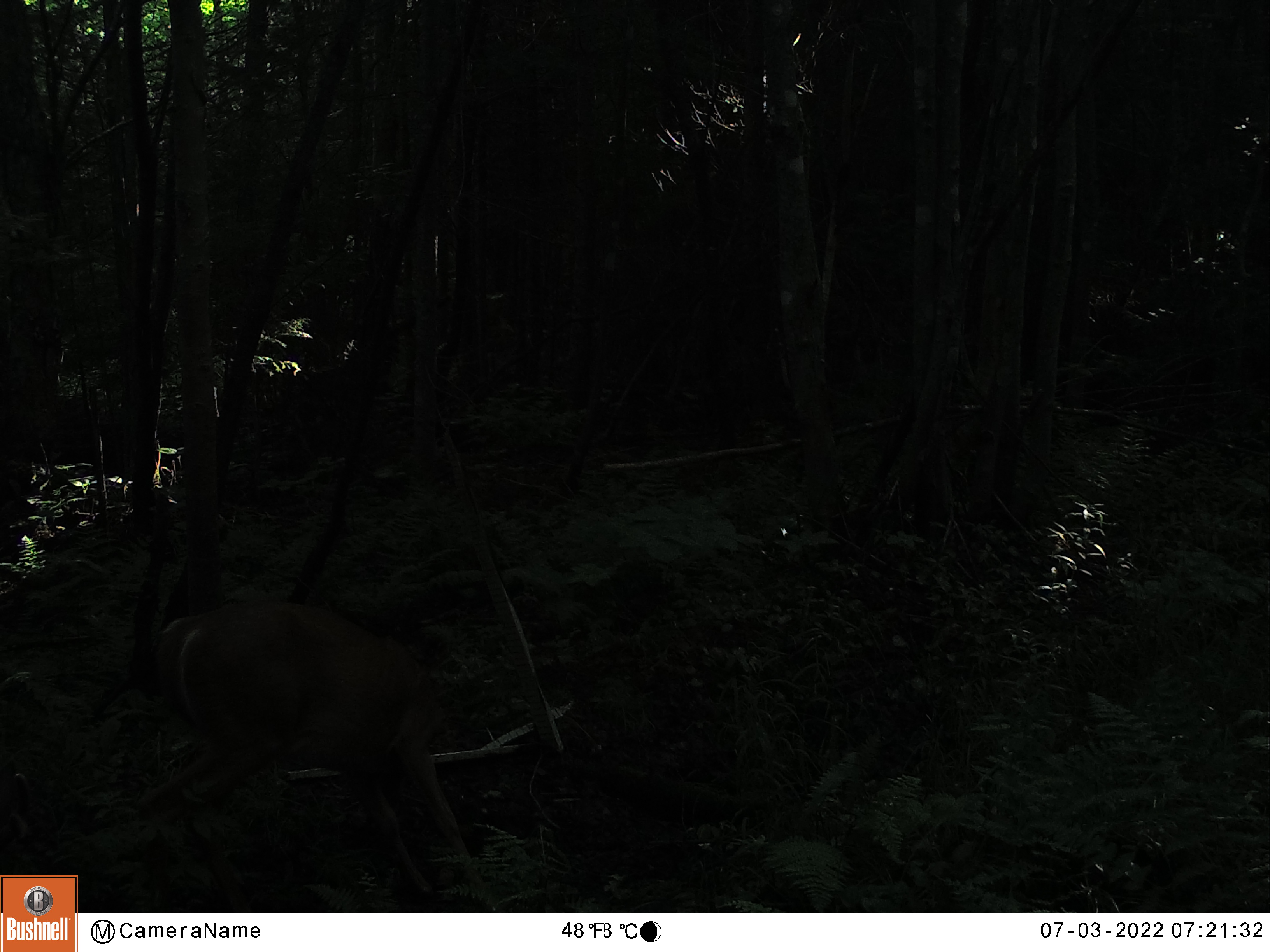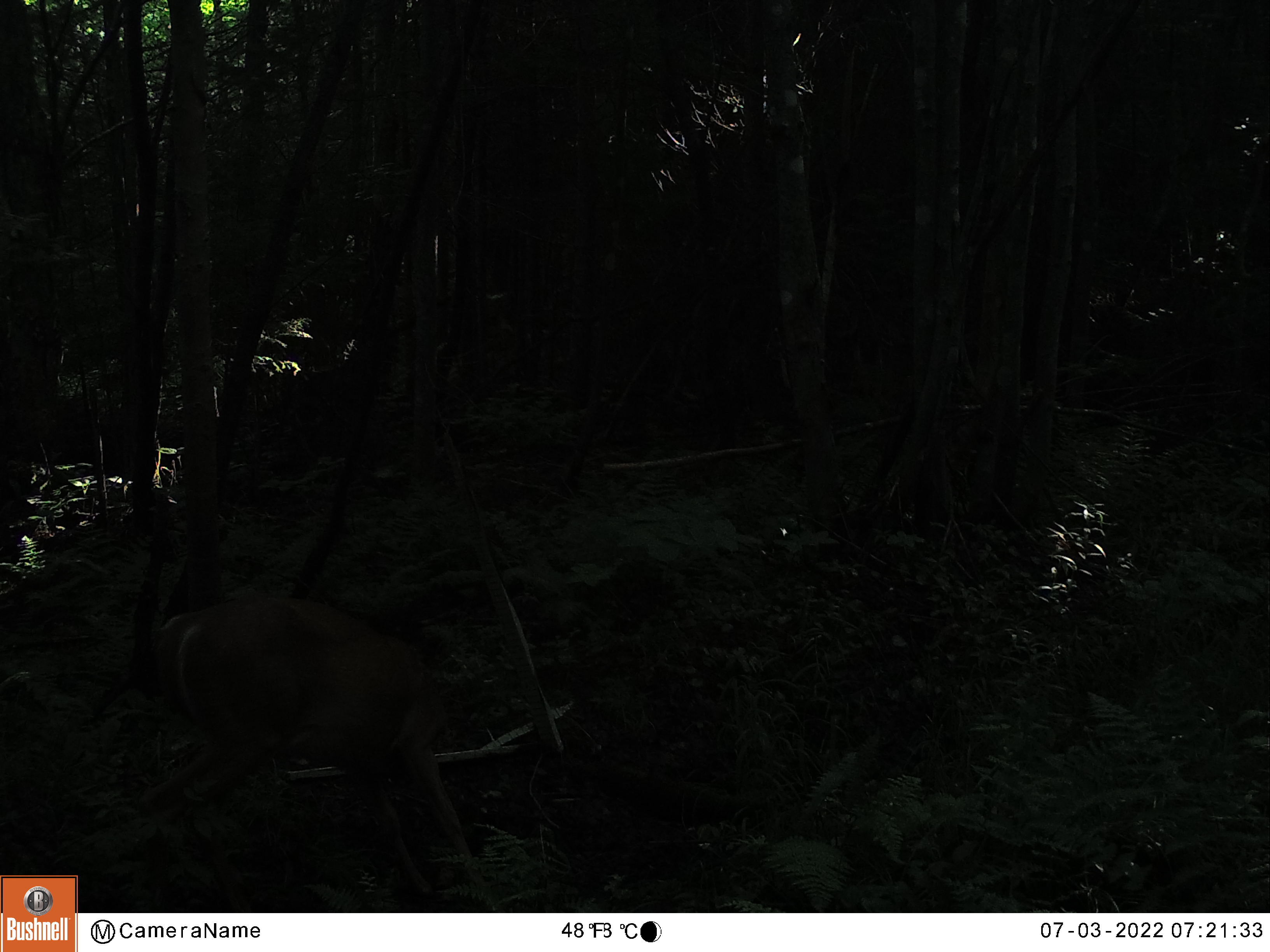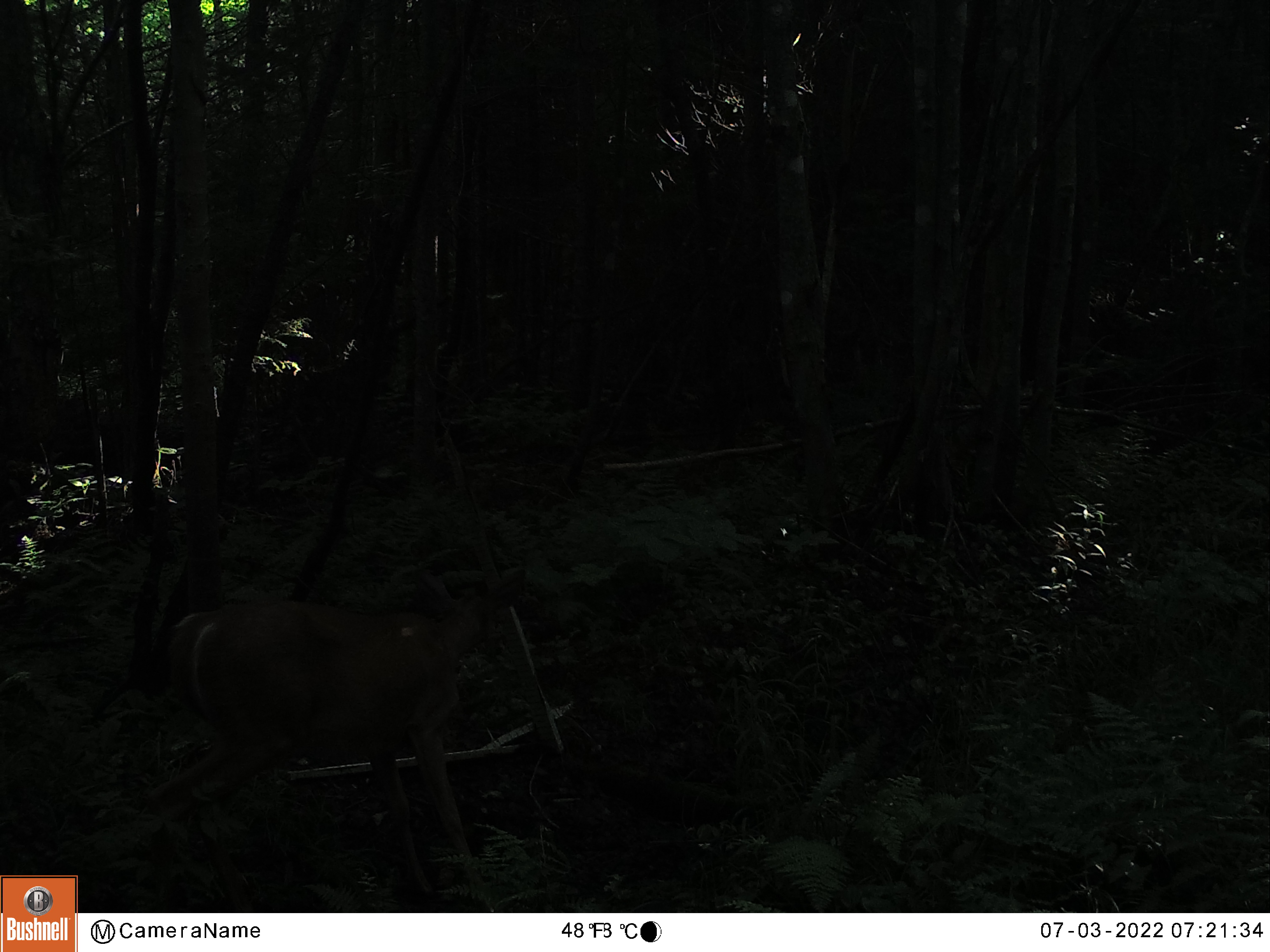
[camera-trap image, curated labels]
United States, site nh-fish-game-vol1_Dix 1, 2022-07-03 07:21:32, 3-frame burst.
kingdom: Animalia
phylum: Chordata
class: Mammalia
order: Artiodactyla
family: Cervidae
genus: Odocoileus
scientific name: Odocoileus virginianus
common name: white-tailed deer